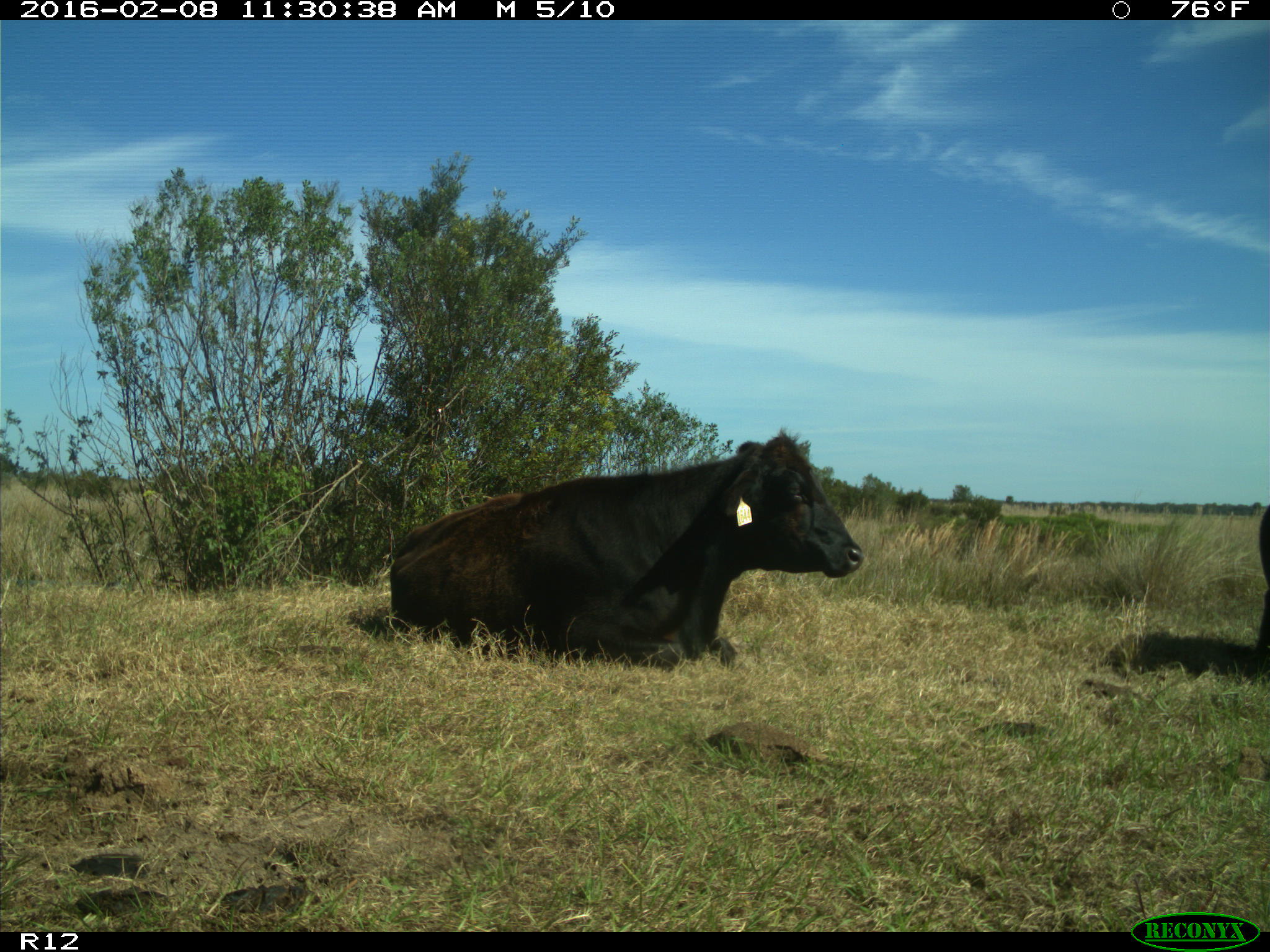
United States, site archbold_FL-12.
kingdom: Animalia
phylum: Chordata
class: Mammalia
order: Artiodactyla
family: Bovidae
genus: Bos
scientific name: Bos taurus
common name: domestic cow